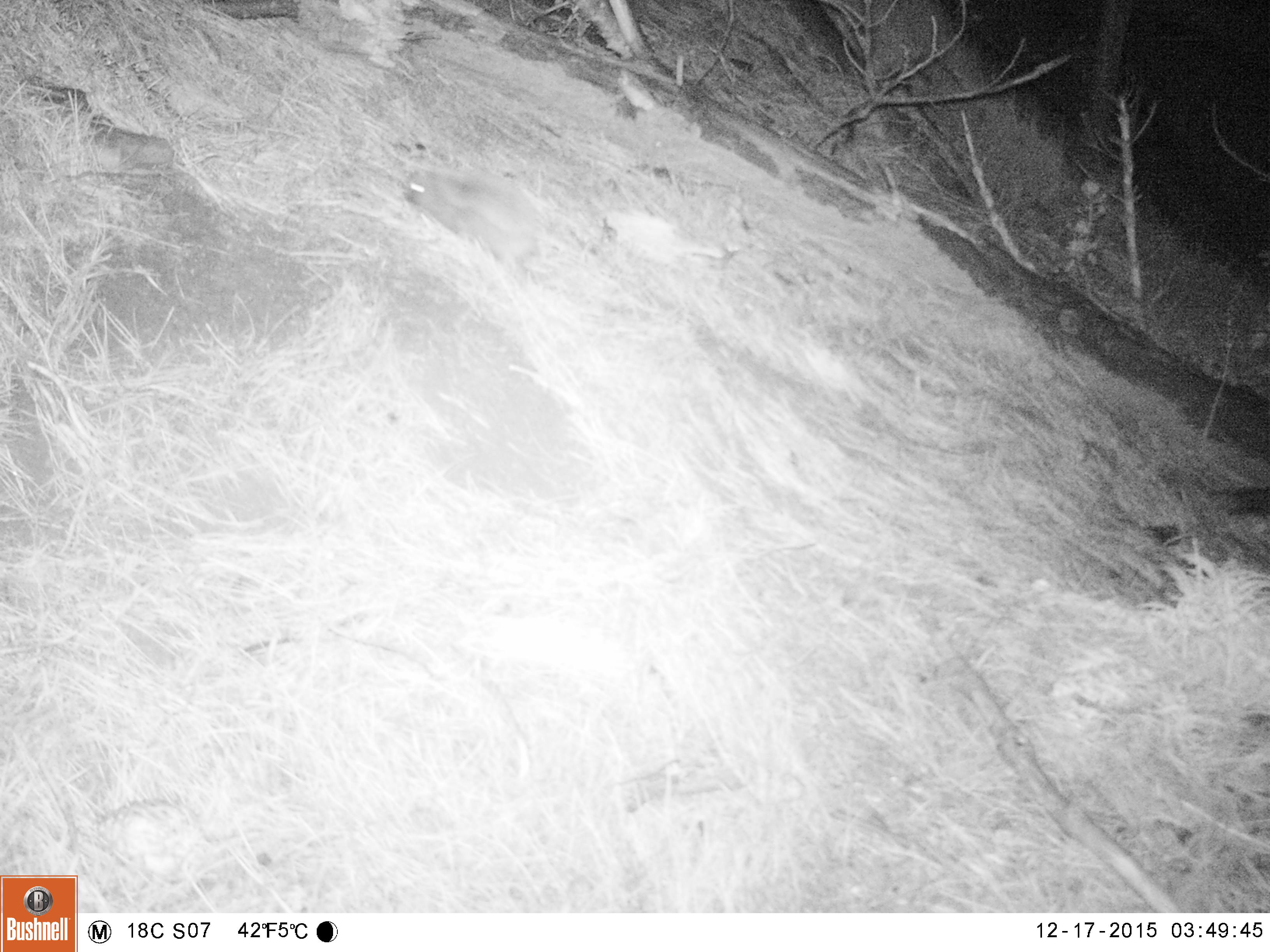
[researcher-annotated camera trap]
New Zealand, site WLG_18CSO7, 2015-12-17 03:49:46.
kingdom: Animalia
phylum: Chordata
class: Mammalia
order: Eulipotyphla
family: Erinaceidae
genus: Erinaceus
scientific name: Erinaceus europaeus europaeus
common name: european hedgehog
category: hedgehog